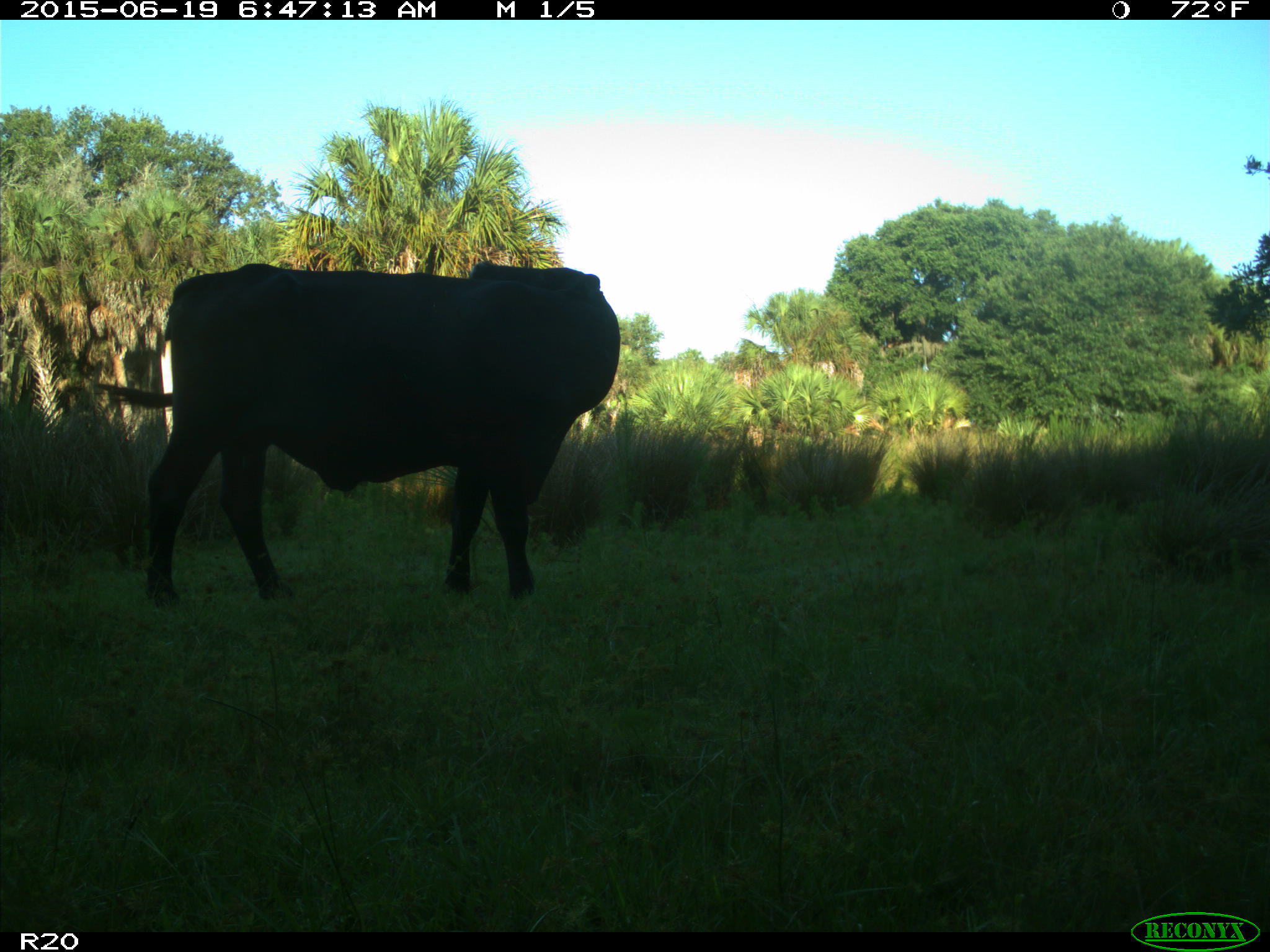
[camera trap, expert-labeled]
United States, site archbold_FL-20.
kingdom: Animalia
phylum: Chordata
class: Mammalia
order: Artiodactyla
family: Bovidae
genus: Bos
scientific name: Bos taurus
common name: domestic cow